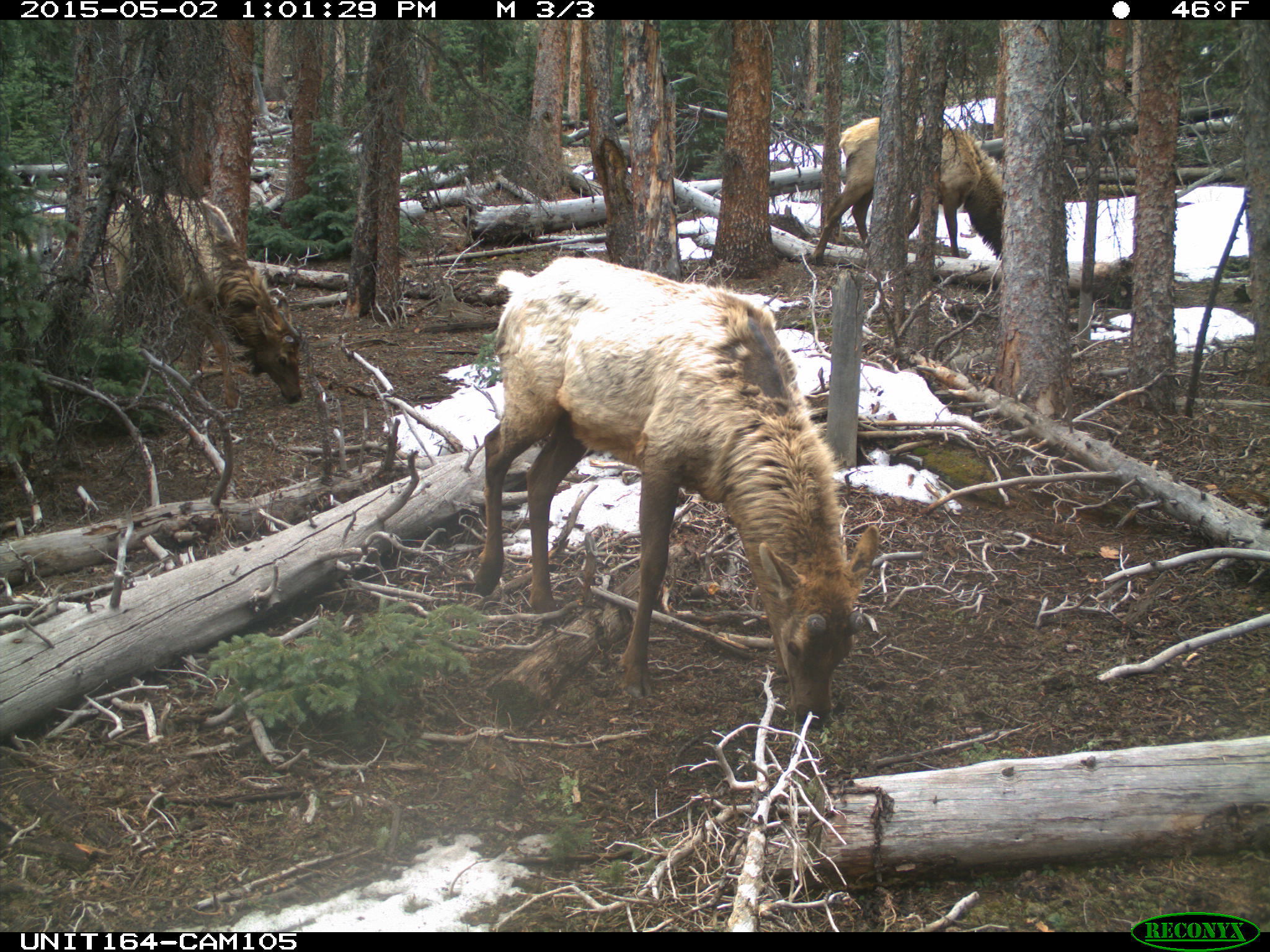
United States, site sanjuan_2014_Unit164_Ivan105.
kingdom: Animalia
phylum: Chordata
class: Mammalia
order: Artiodactyla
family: Cervidae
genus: Cervus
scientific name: Cervus elaphus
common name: red deer